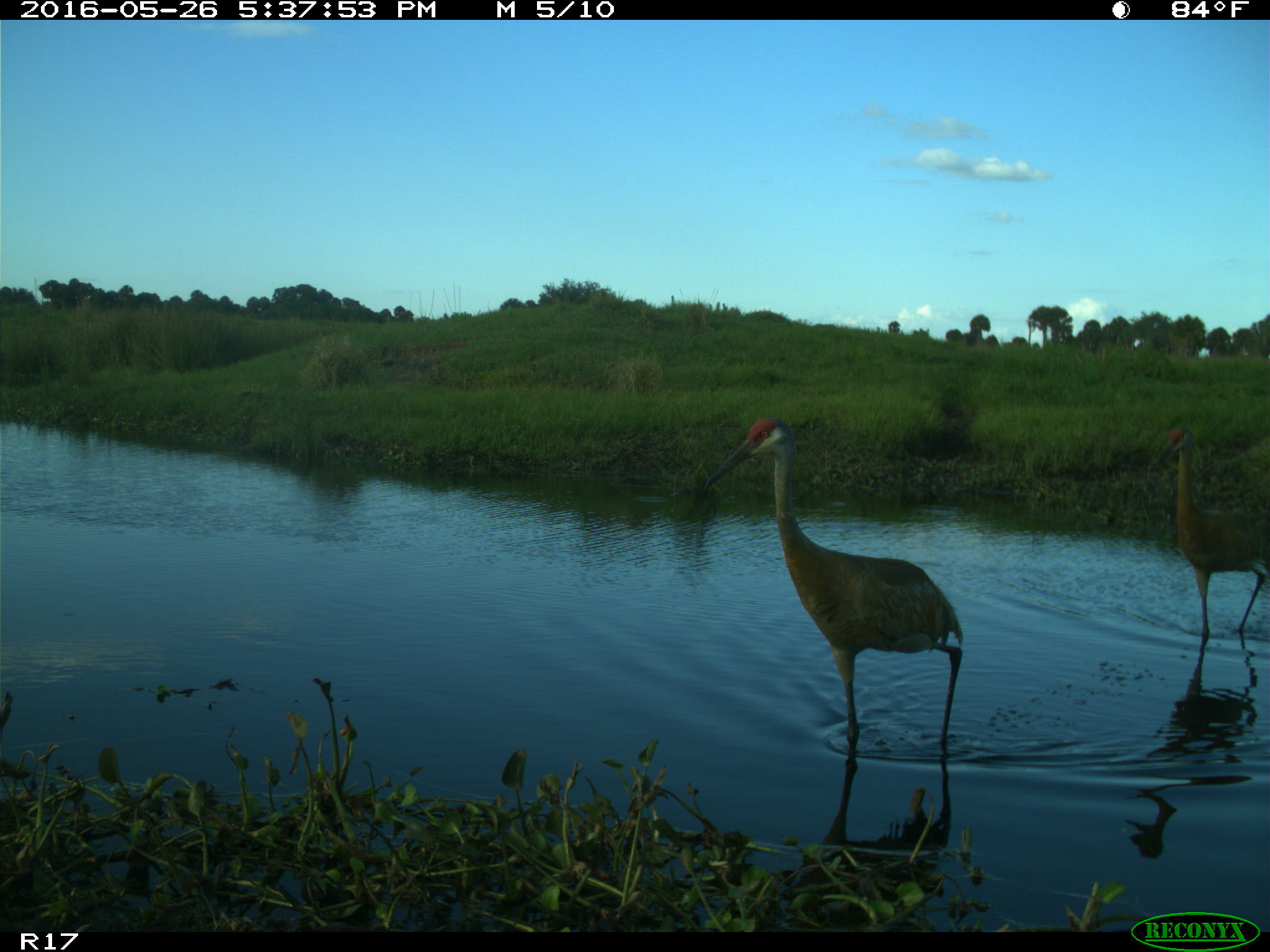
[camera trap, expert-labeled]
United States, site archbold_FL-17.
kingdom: Animalia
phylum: Chordata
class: Aves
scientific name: Aves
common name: birds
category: unidentified bird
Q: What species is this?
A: Unidentified bird (birds) (Aves).